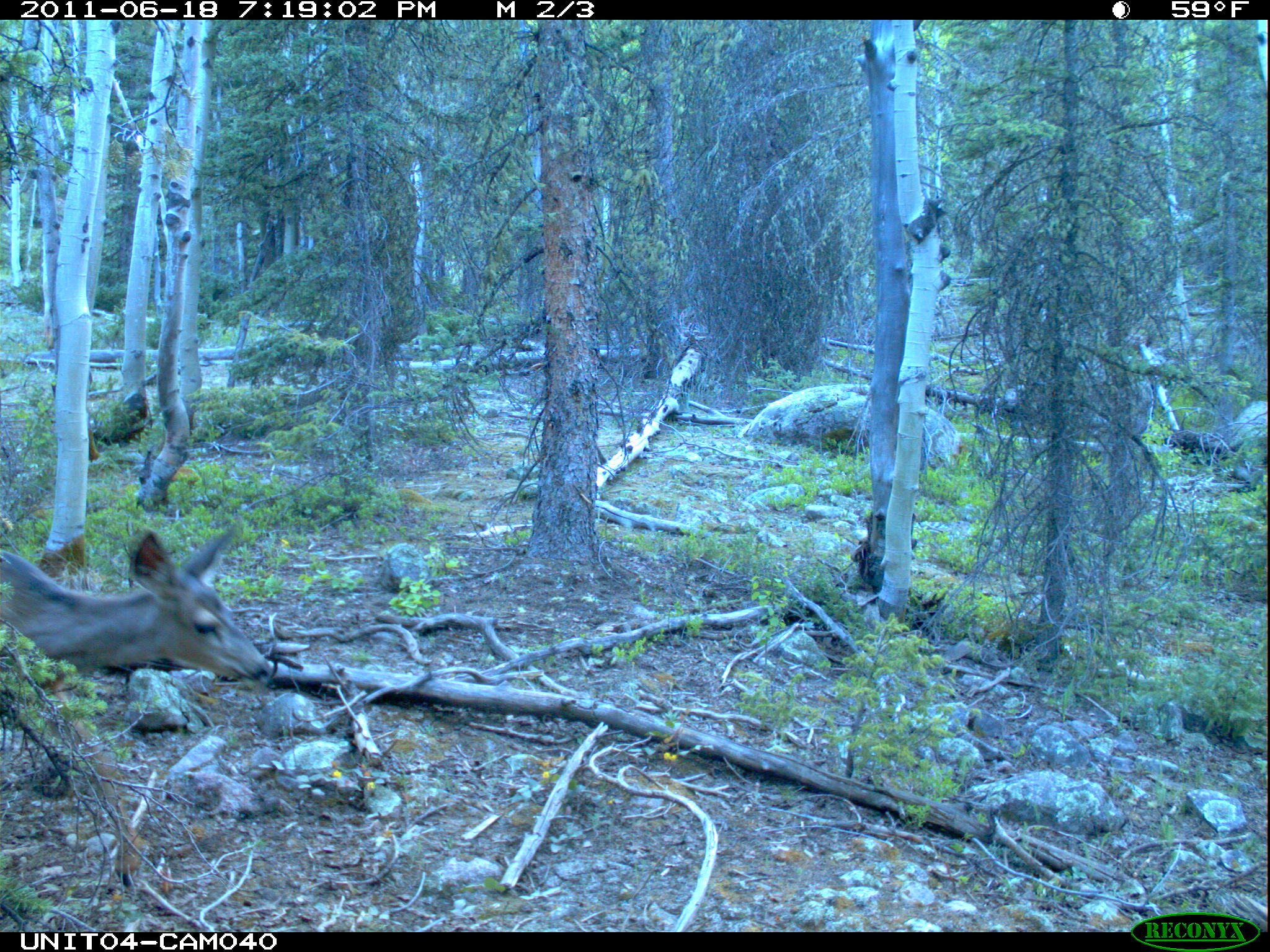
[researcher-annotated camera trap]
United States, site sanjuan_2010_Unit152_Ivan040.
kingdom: Animalia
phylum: Chordata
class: Mammalia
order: Artiodactyla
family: Cervidae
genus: Odocoileus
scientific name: Odocoileus hemionus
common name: mule deer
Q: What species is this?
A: Odocoileus hemionus (mule deer).